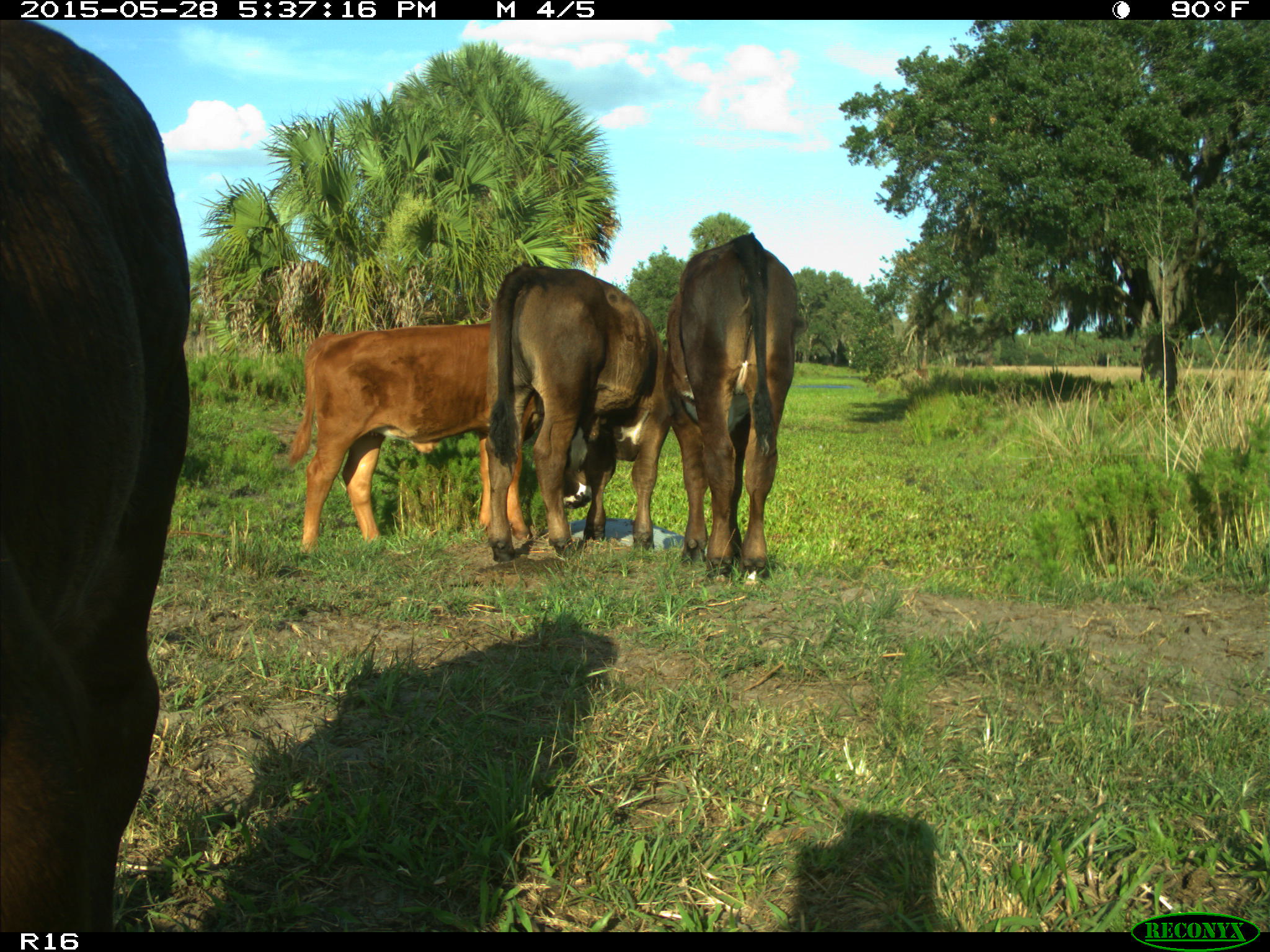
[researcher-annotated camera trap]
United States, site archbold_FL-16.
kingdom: Animalia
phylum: Chordata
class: Mammalia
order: Artiodactyla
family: Bovidae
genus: Bos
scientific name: Bos taurus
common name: domestic cow